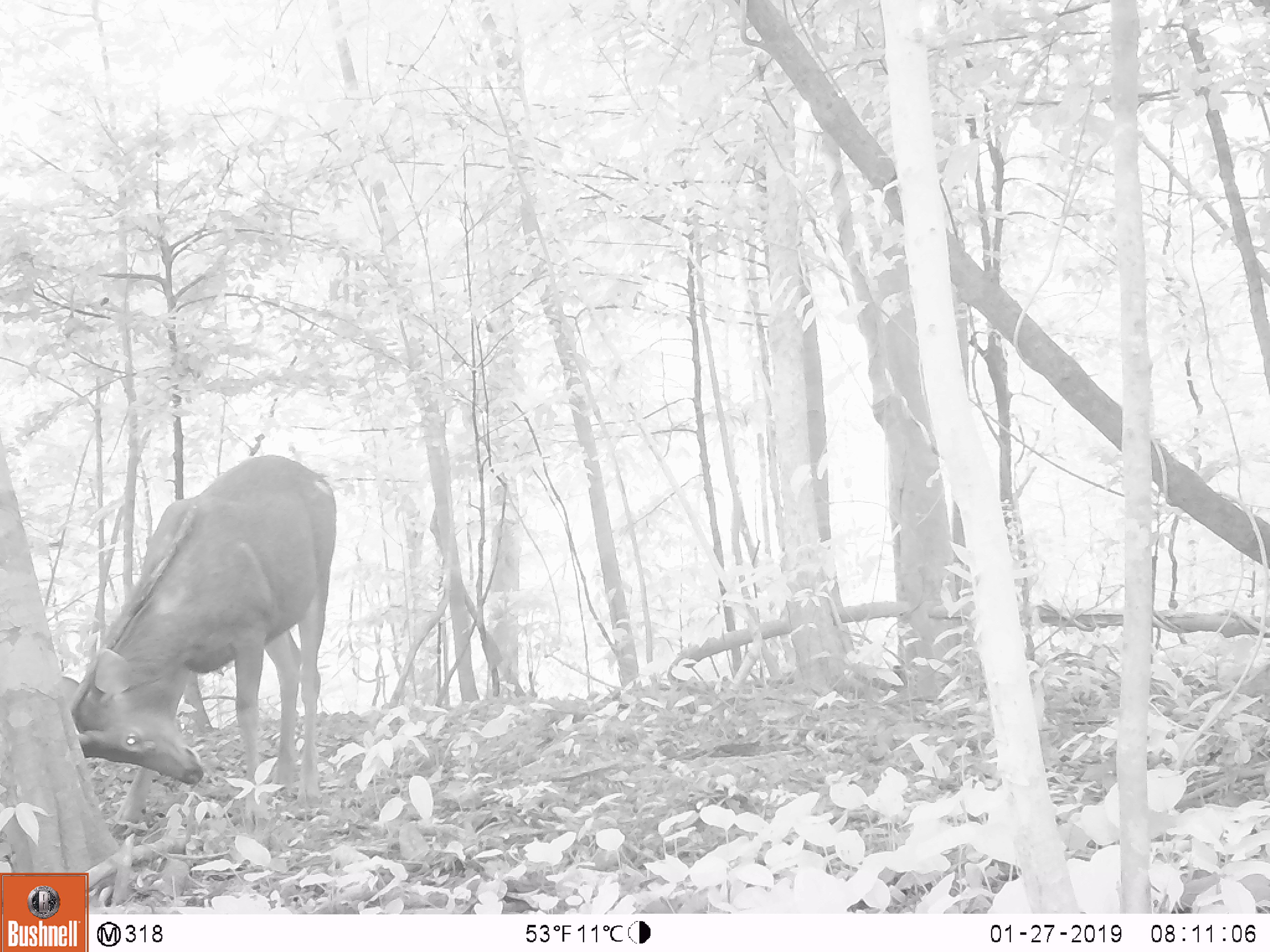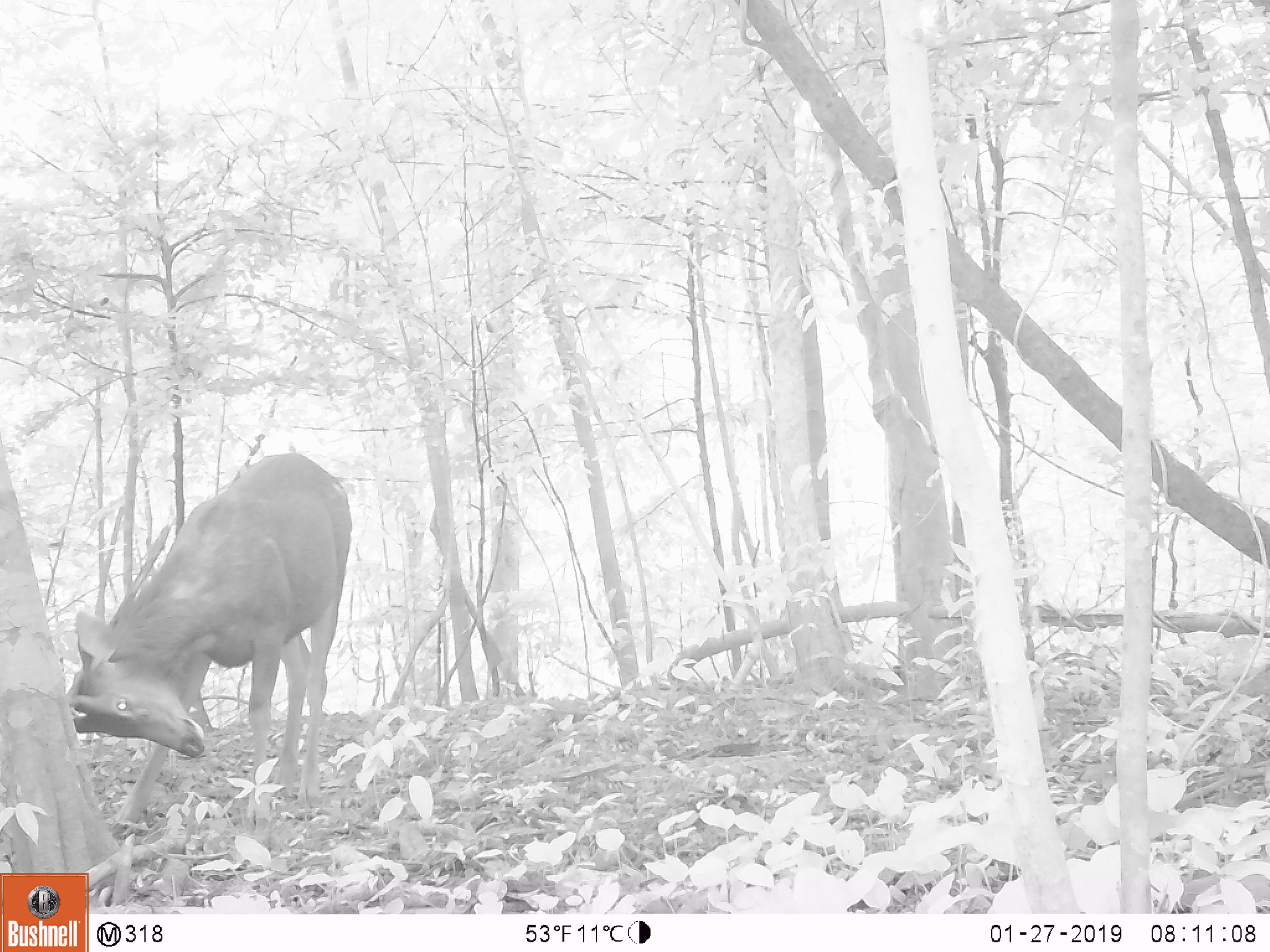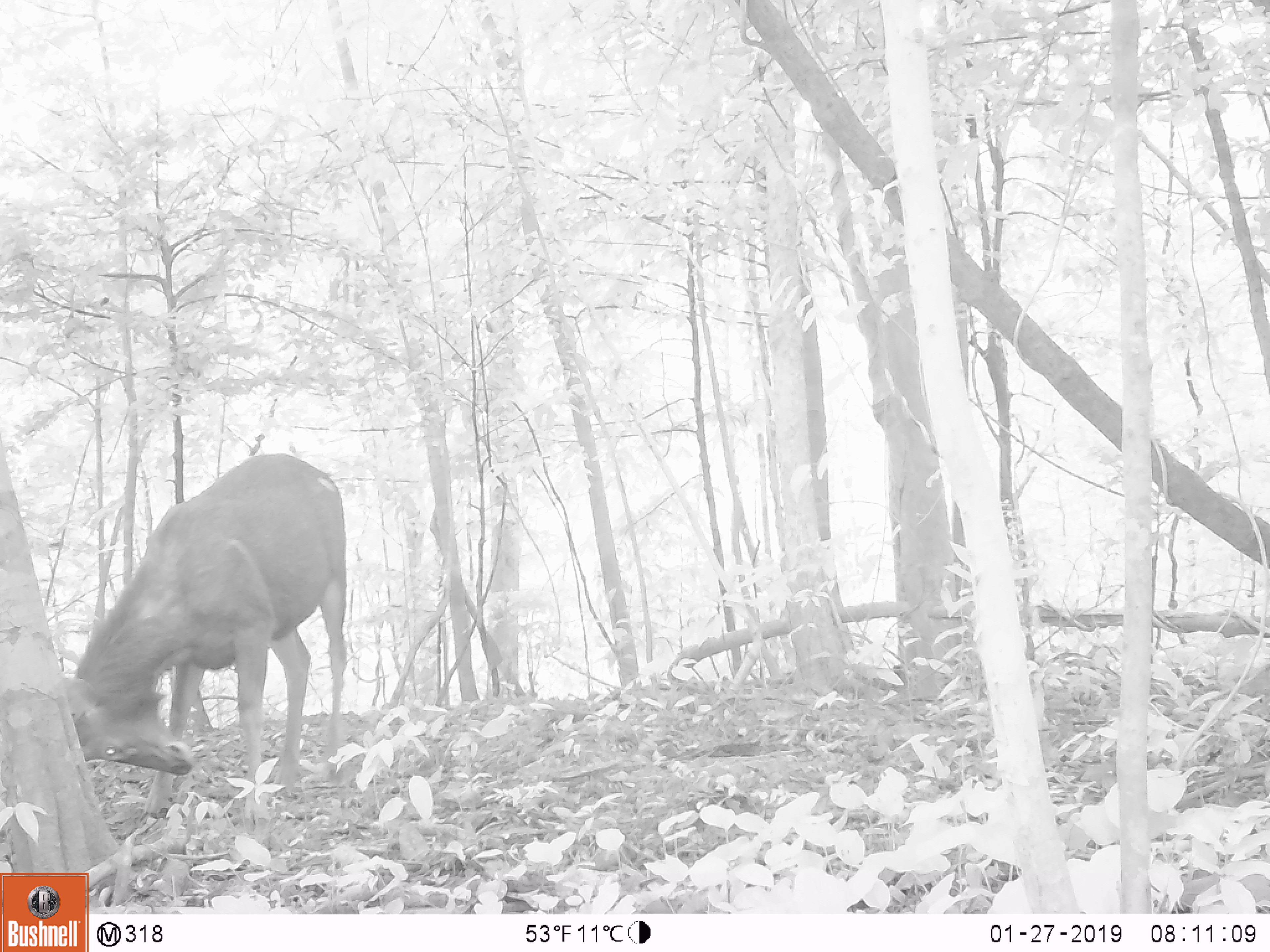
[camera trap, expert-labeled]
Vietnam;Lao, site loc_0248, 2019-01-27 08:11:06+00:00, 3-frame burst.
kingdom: Animalia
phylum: Chordata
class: Mammalia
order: Artiodactyla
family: Cervidae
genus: Rusa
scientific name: Rusa unicolor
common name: sambar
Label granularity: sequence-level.